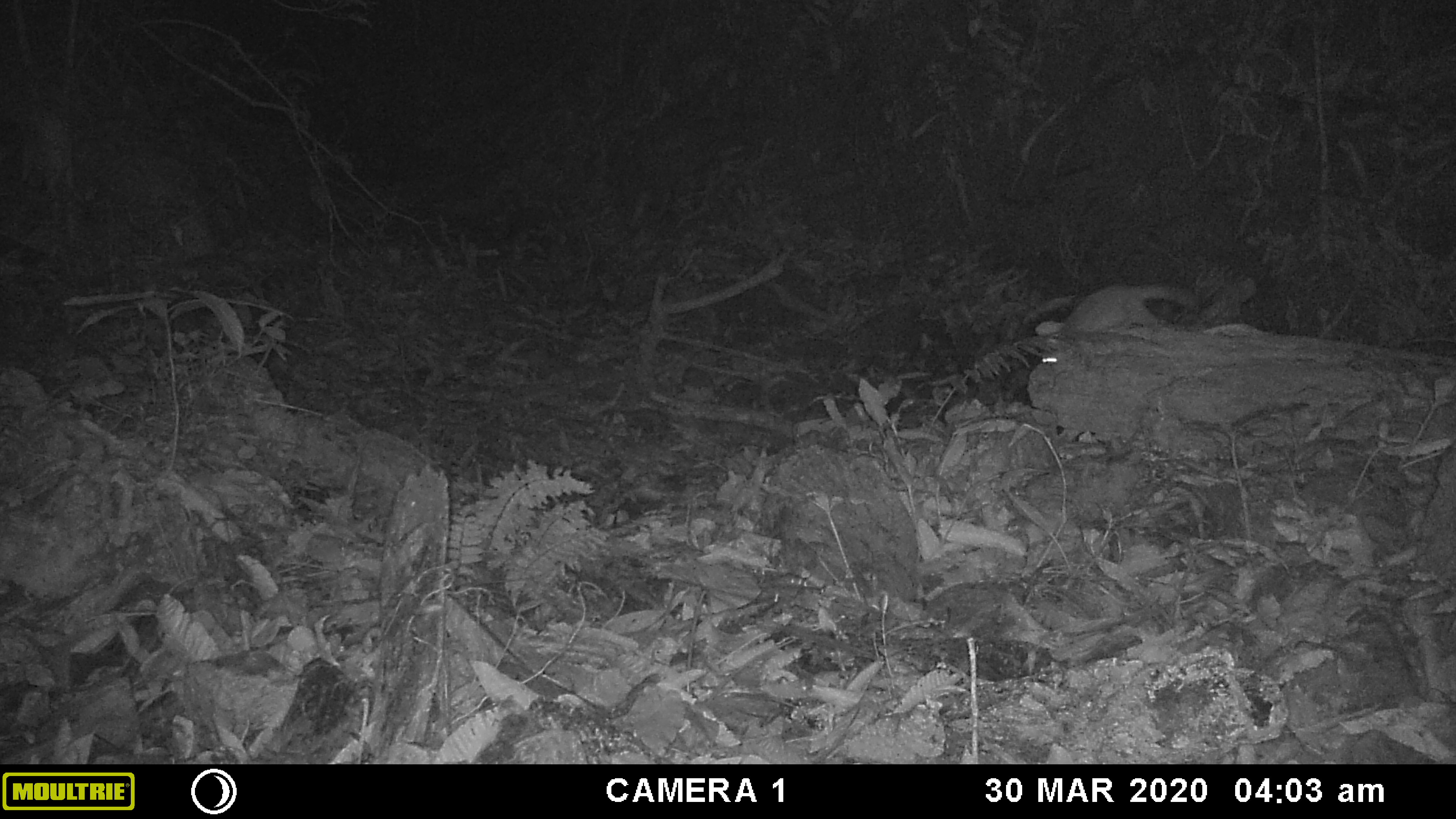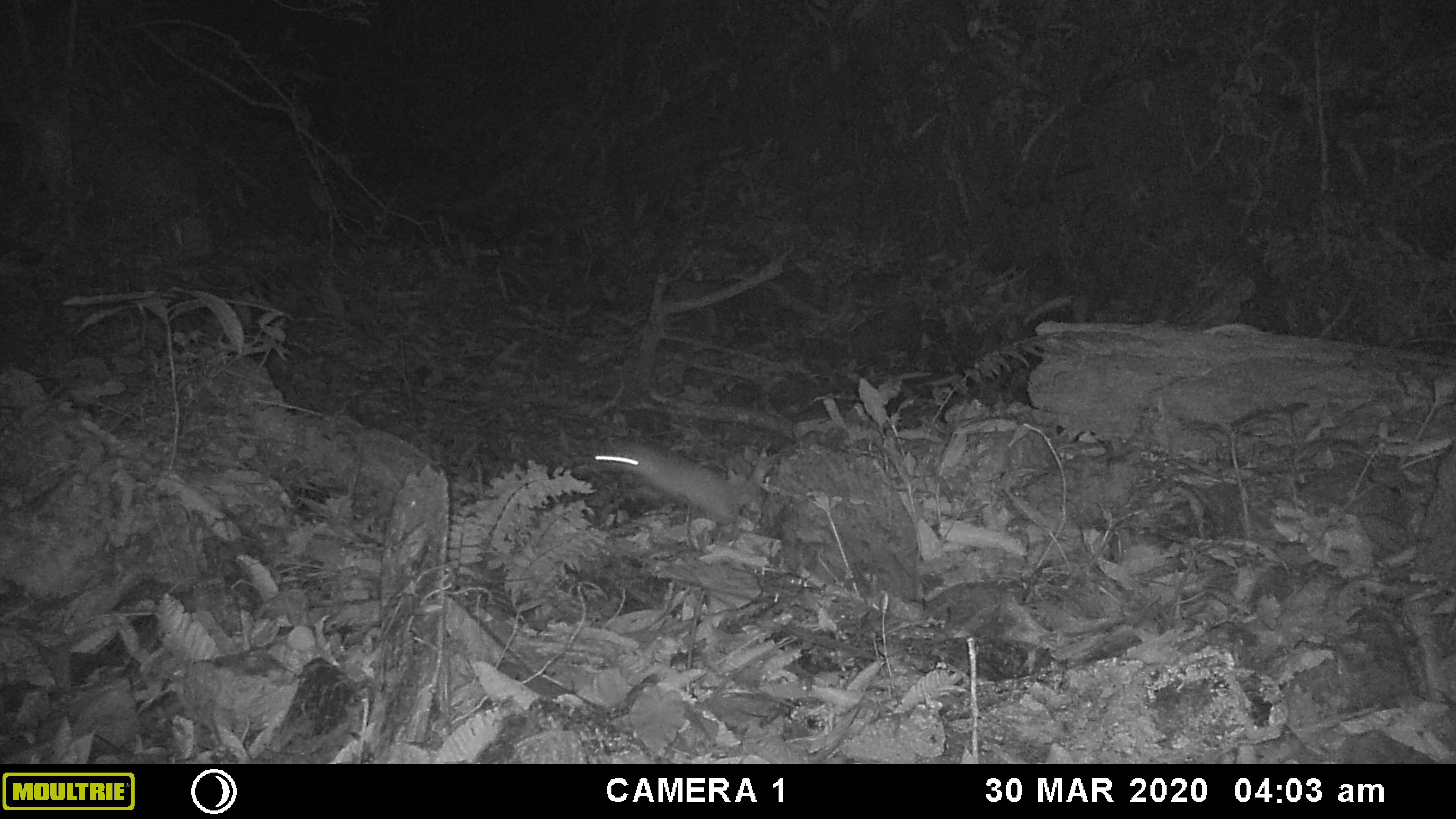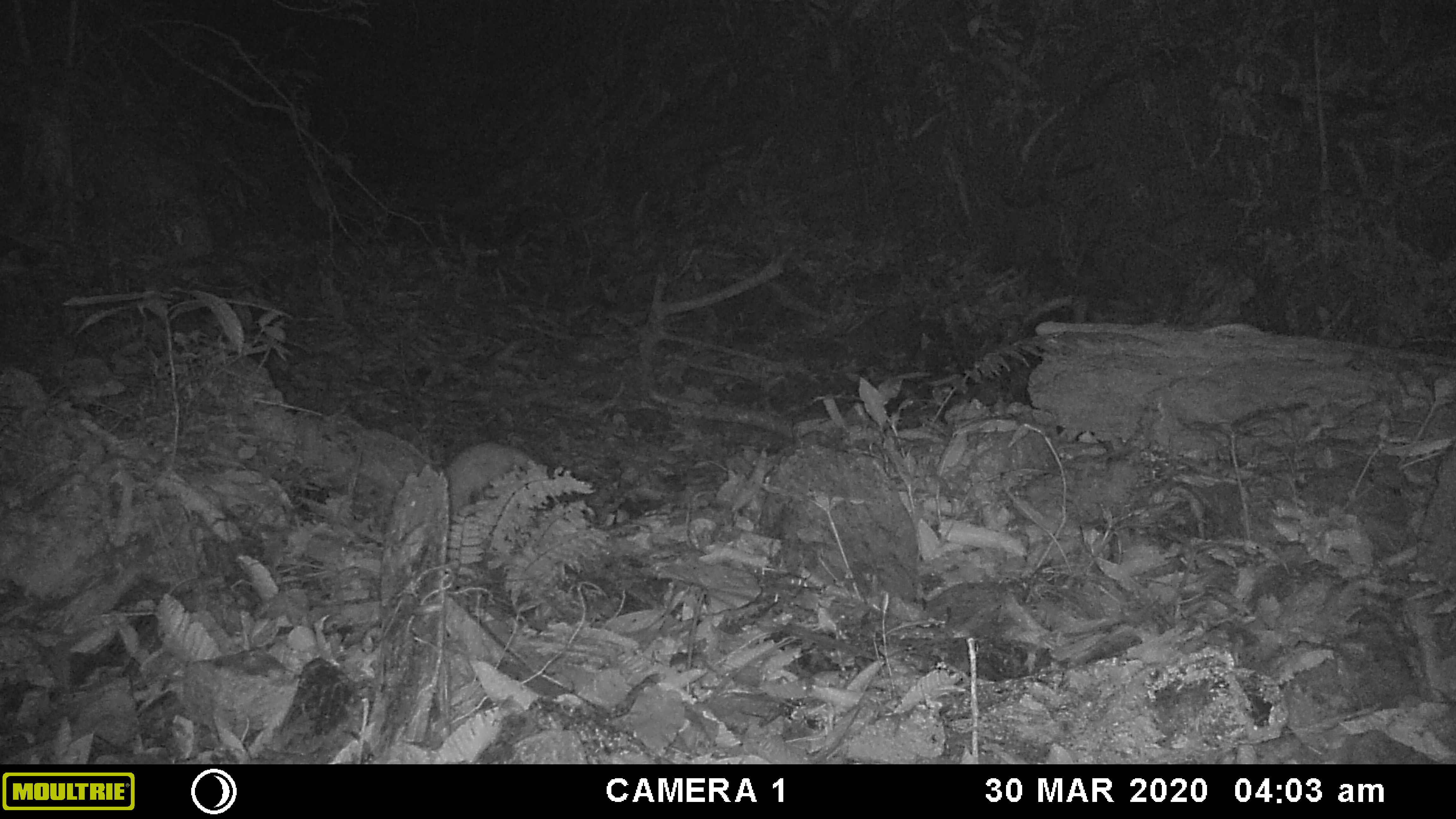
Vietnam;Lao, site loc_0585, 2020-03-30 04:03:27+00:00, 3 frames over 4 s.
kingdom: Animalia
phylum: Chordata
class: Mammalia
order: Carnivora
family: Mustelidae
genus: Melogale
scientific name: Melogale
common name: ferret badger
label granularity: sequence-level